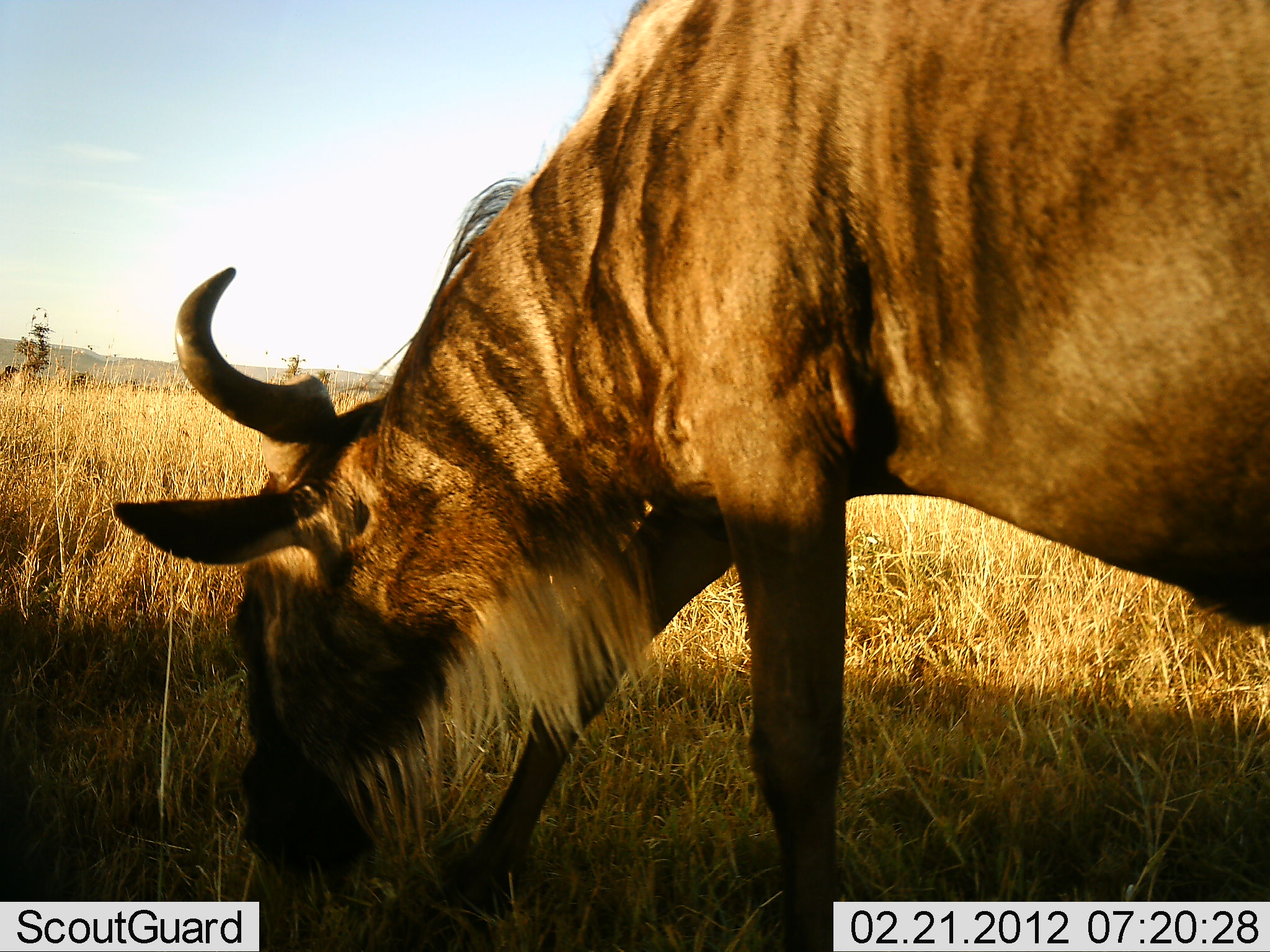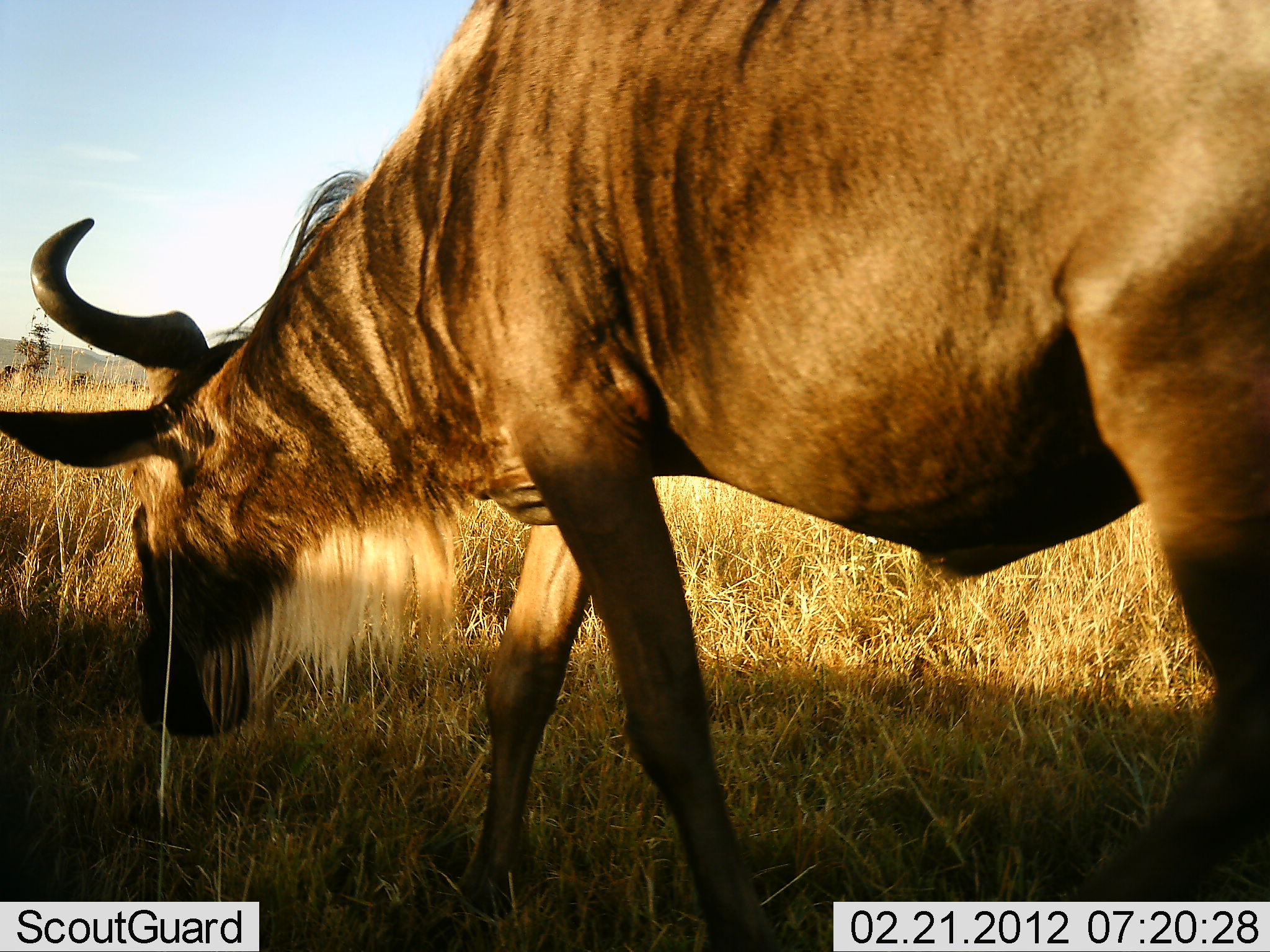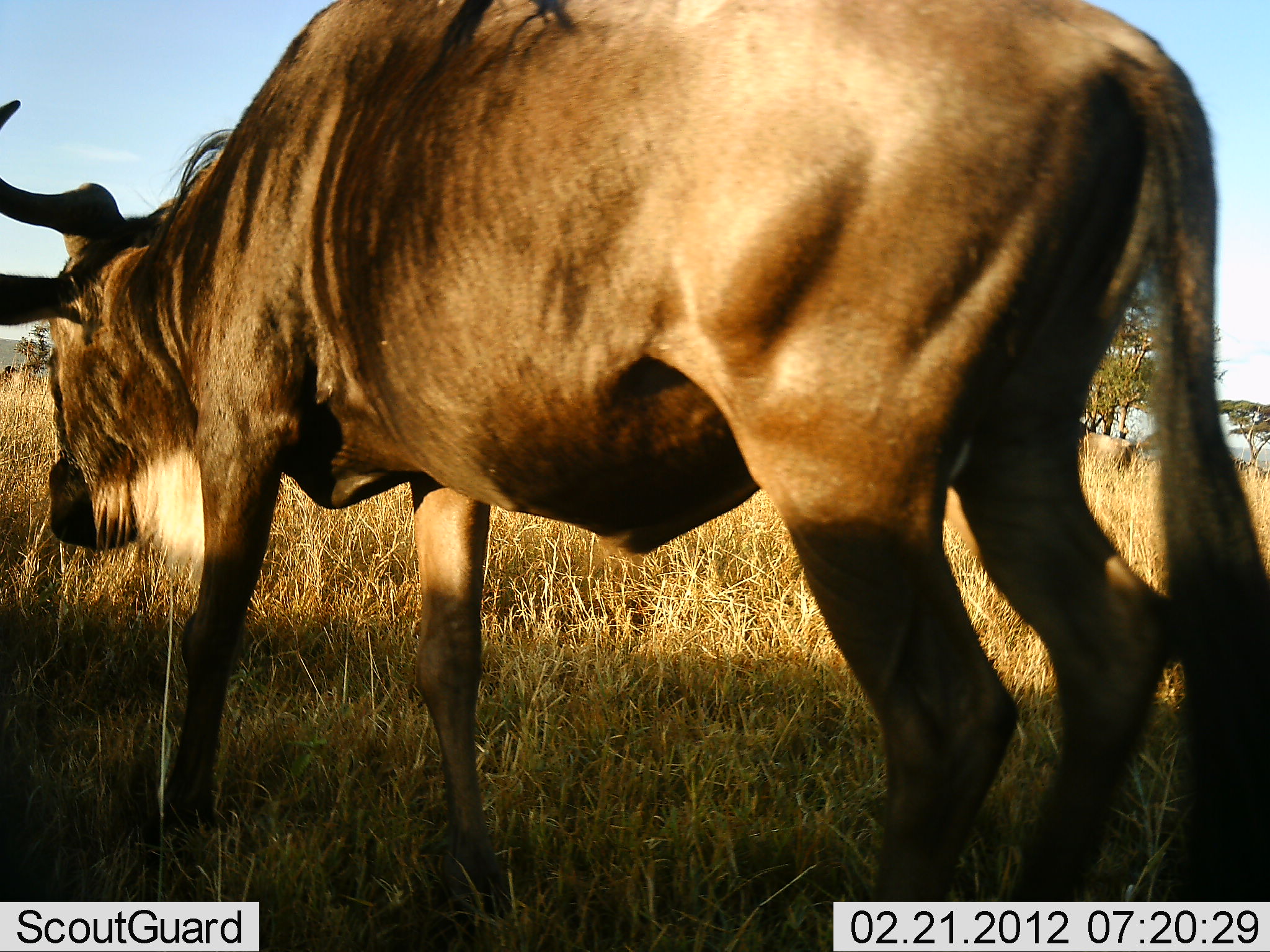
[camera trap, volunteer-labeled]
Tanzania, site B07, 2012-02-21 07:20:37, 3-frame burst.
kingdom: Animalia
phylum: Chordata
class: Mammalia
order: Artiodactyla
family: Bovidae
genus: Connochaetes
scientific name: Connochaetes taurinus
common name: blue wildebeest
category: wildebeest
Wildebeest (blue wildebeest) (Connochaetes taurinus), count 1. Behavior (volunteer vote fractions): standing 0%, resting 0%, moving 71%, interacting 0%. Young present (vote fraction): 0%. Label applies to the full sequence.